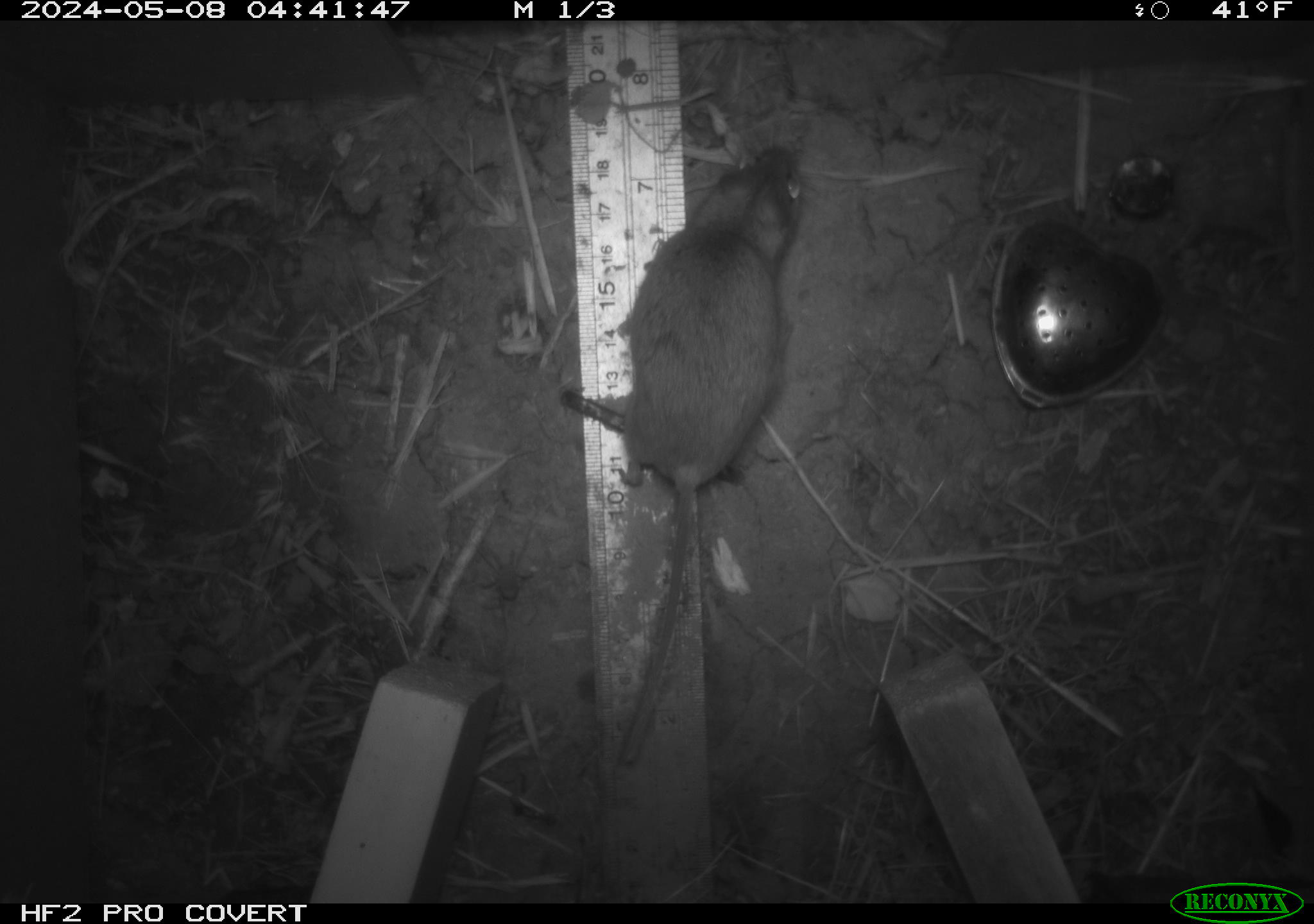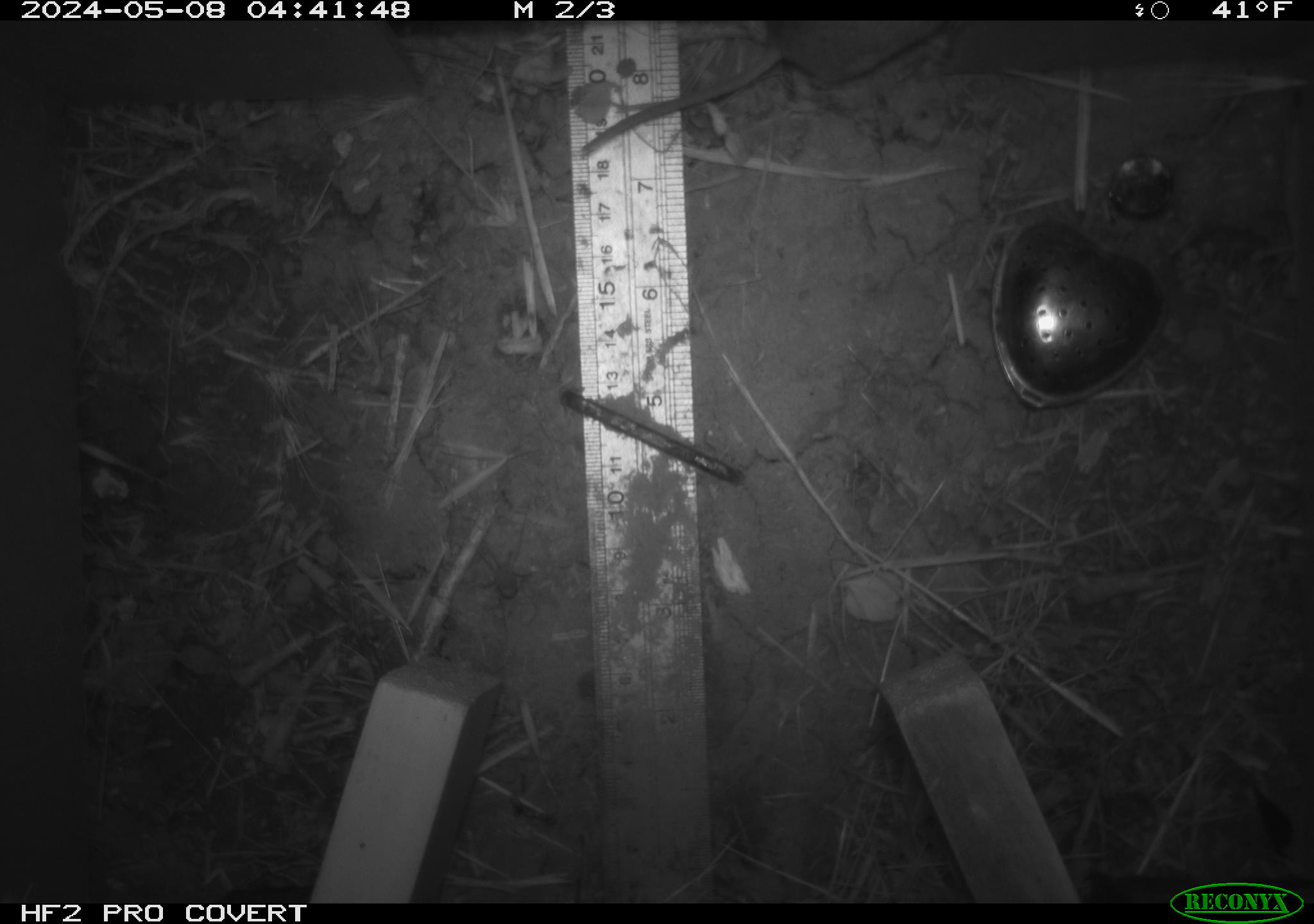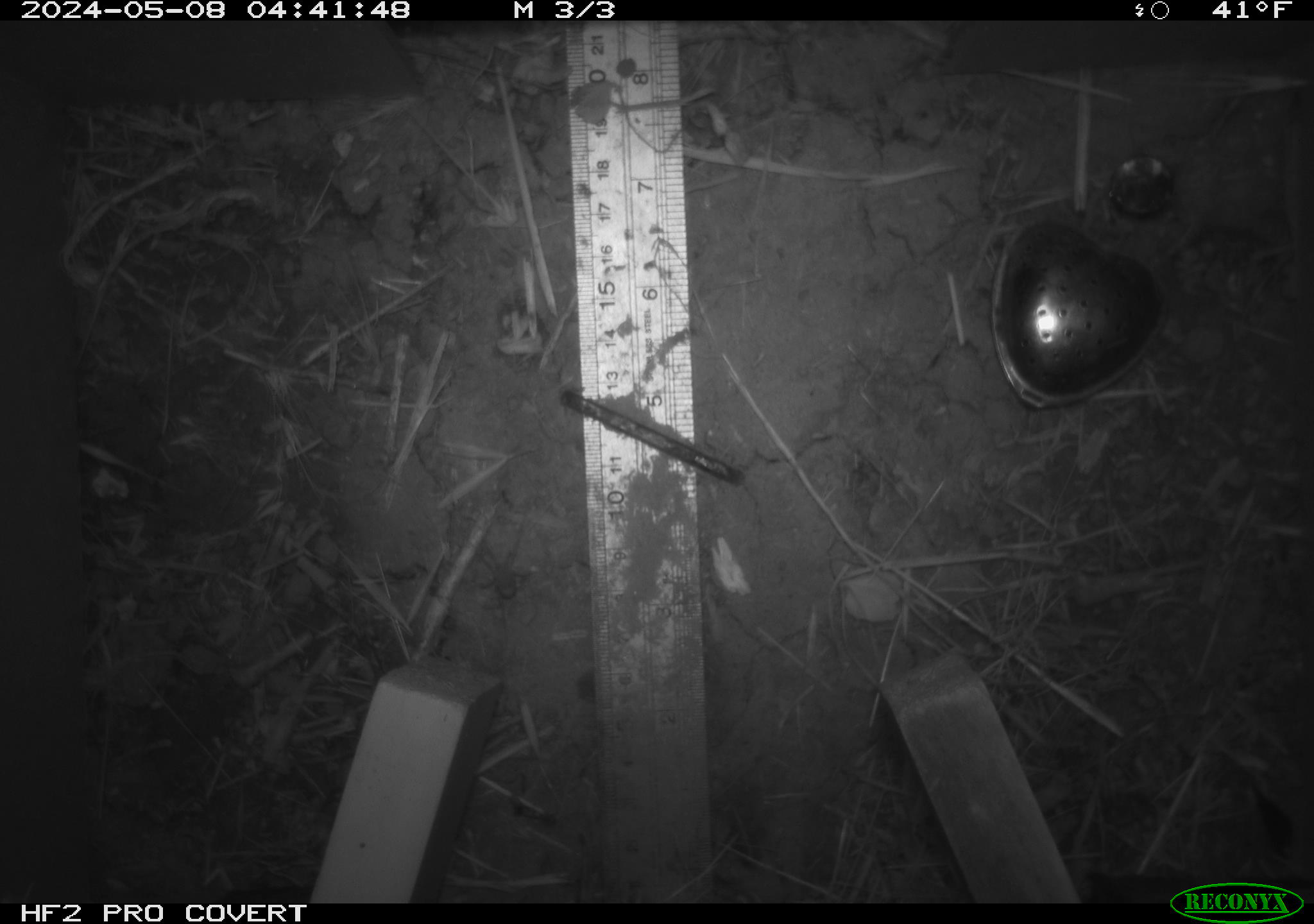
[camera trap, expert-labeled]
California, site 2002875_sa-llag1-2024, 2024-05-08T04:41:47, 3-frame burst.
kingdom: Animalia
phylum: Chordata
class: Mammalia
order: Rodentia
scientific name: Rodentia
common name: mouse species